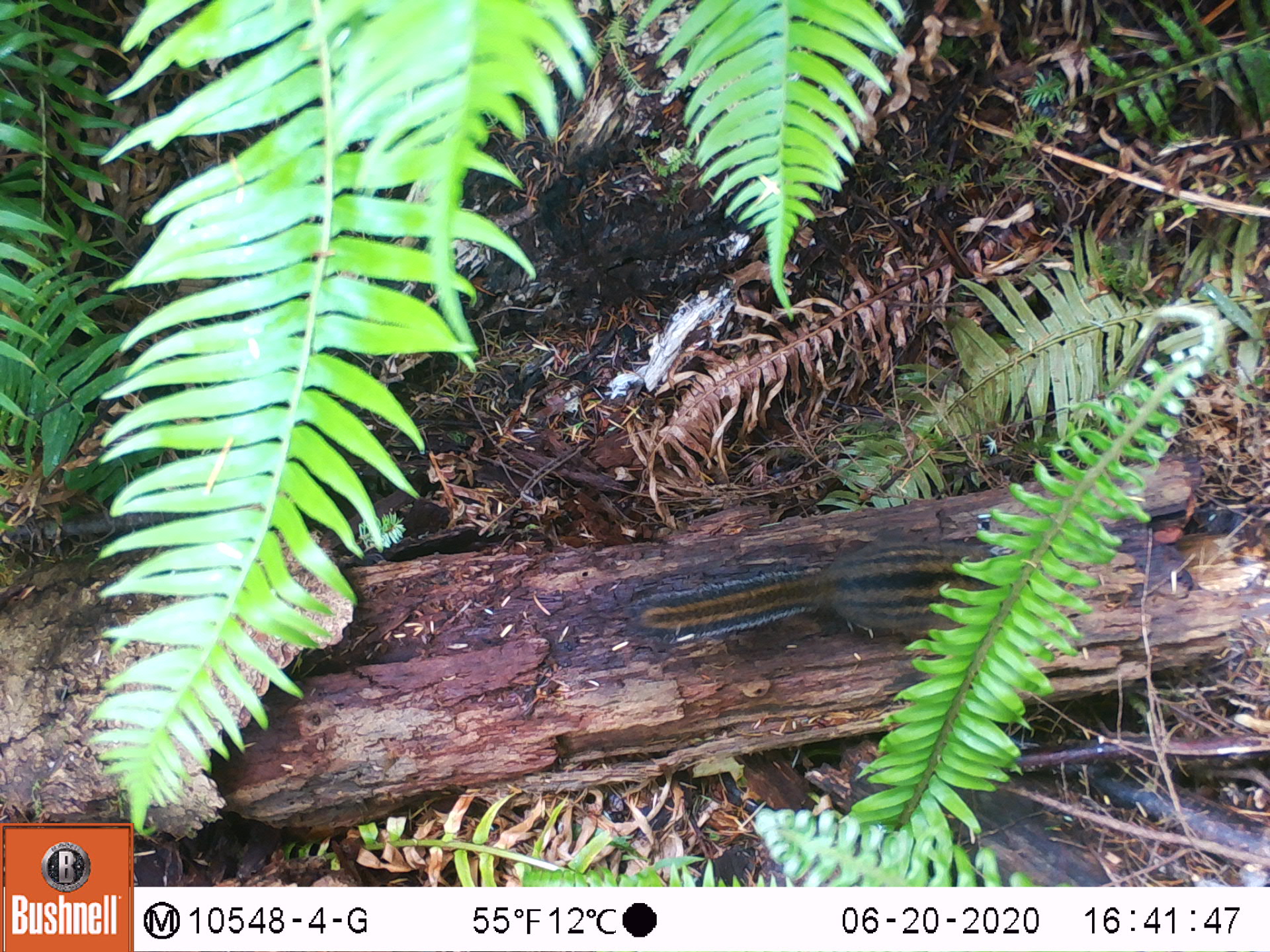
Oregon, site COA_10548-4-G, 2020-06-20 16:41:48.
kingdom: Animalia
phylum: Chordata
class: Mammalia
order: Rodentia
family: Sciuridae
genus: Neotamias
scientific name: Neotamias townsendii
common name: townsend's chipmunk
Townsend's chipmunk (Neotamias townsendii).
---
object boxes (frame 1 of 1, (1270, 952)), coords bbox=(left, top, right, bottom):
townsend's chipmunk: bbox=(618, 523, 996, 653)